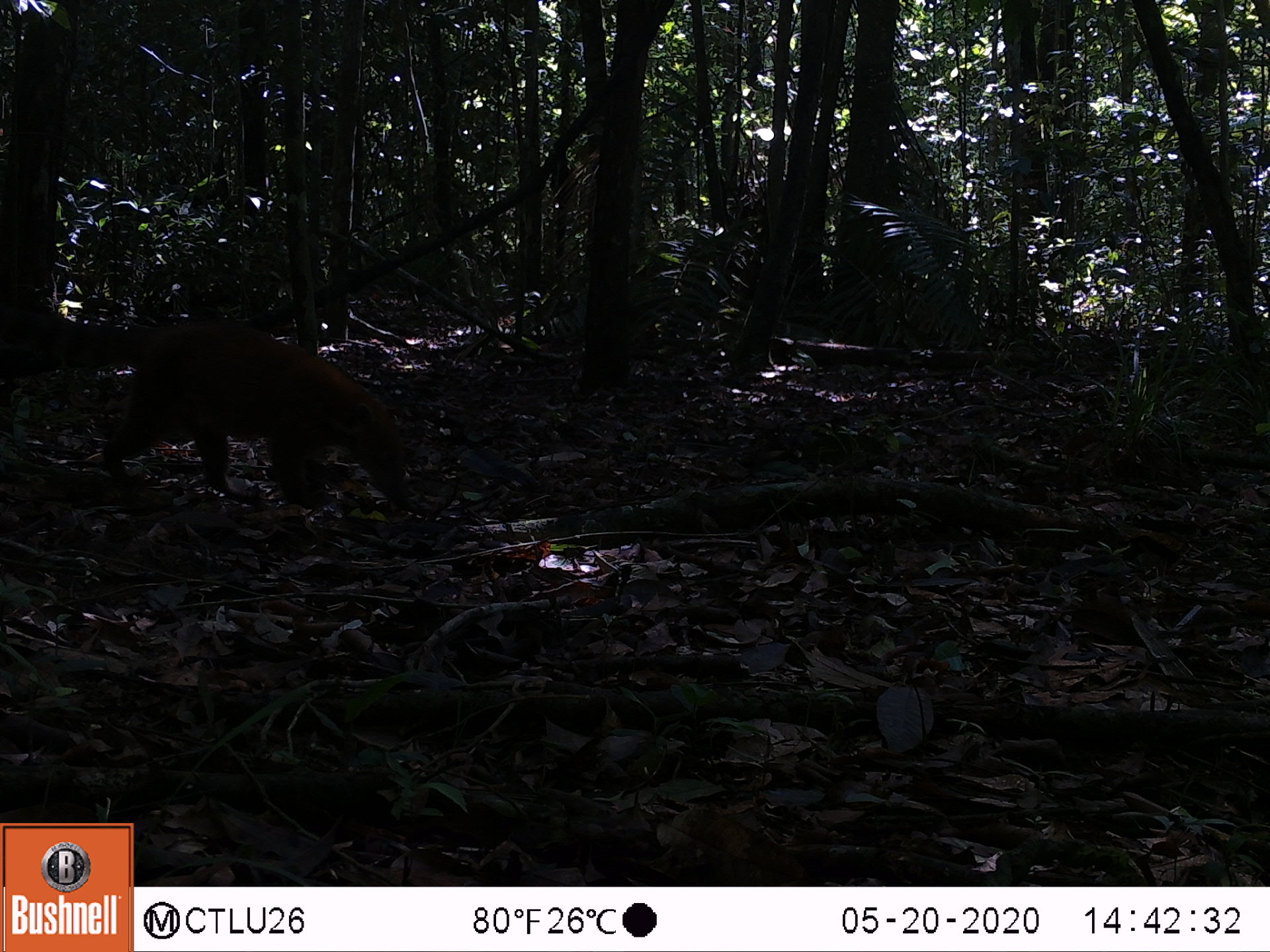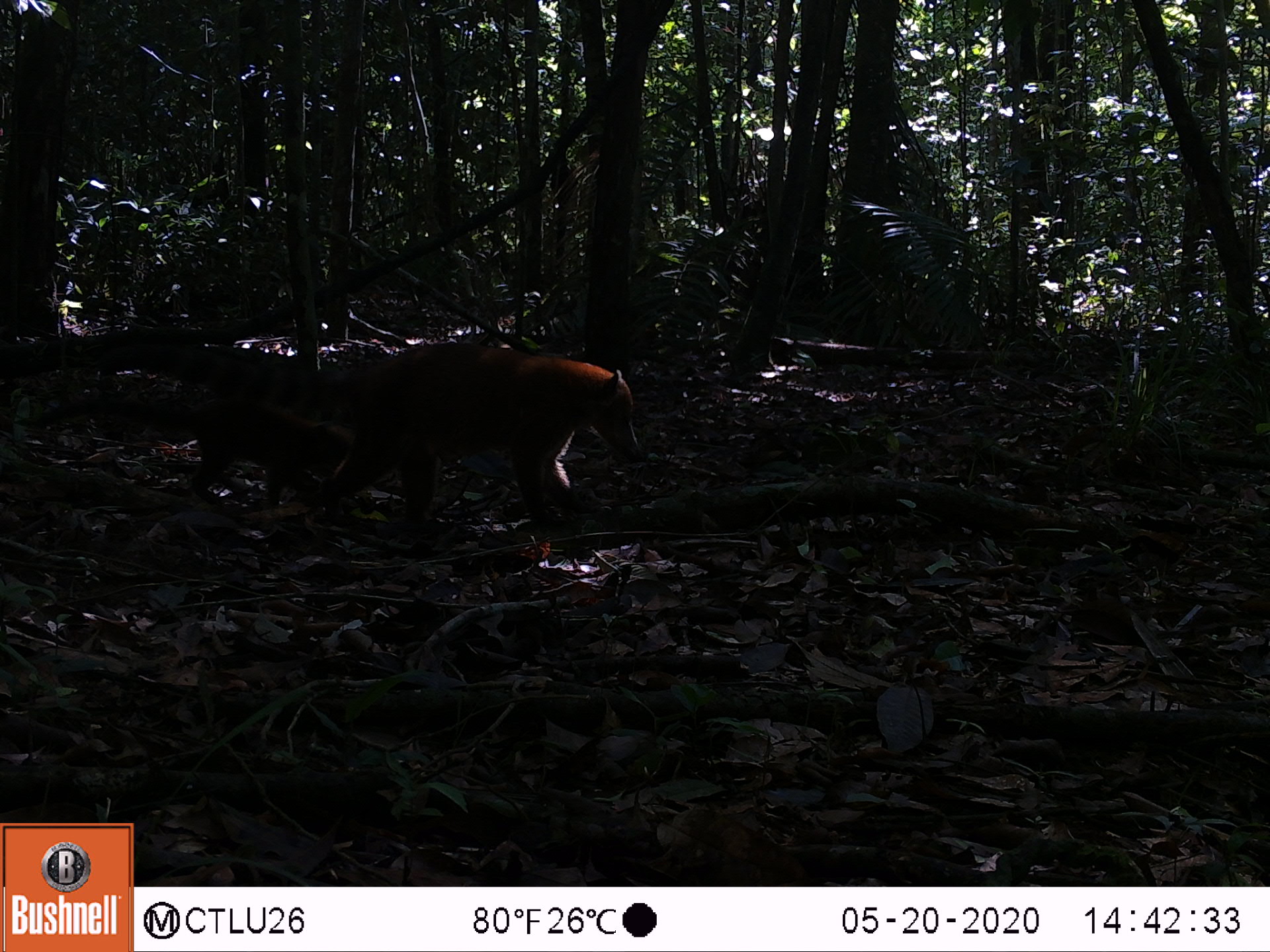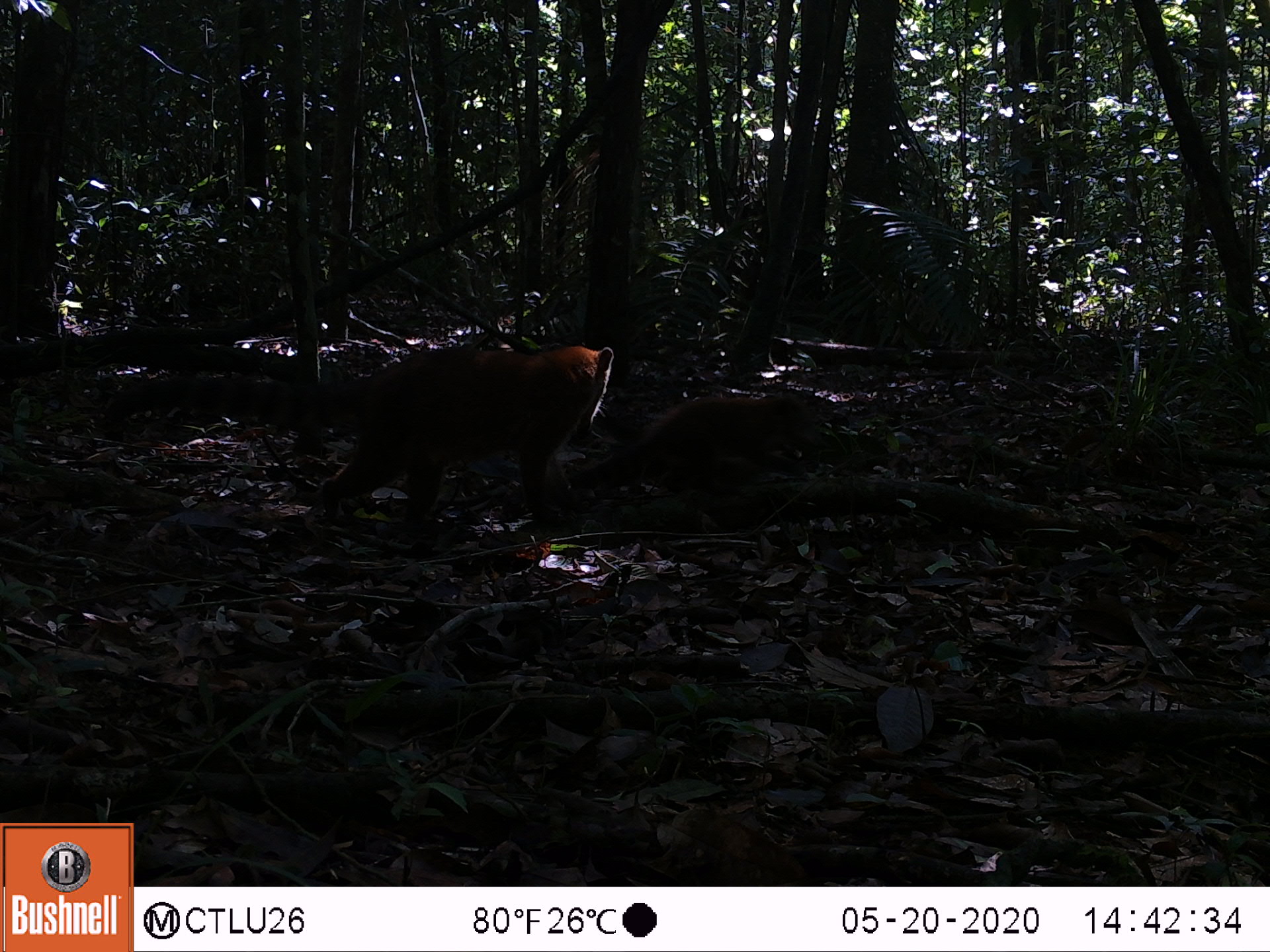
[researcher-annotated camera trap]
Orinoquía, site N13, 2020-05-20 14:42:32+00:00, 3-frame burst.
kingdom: Animalia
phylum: Chordata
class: Mammalia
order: Carnivora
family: Procyonidae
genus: Nasua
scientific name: Nasua nasua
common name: south american coati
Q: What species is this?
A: South american coati (Nasua nasua).